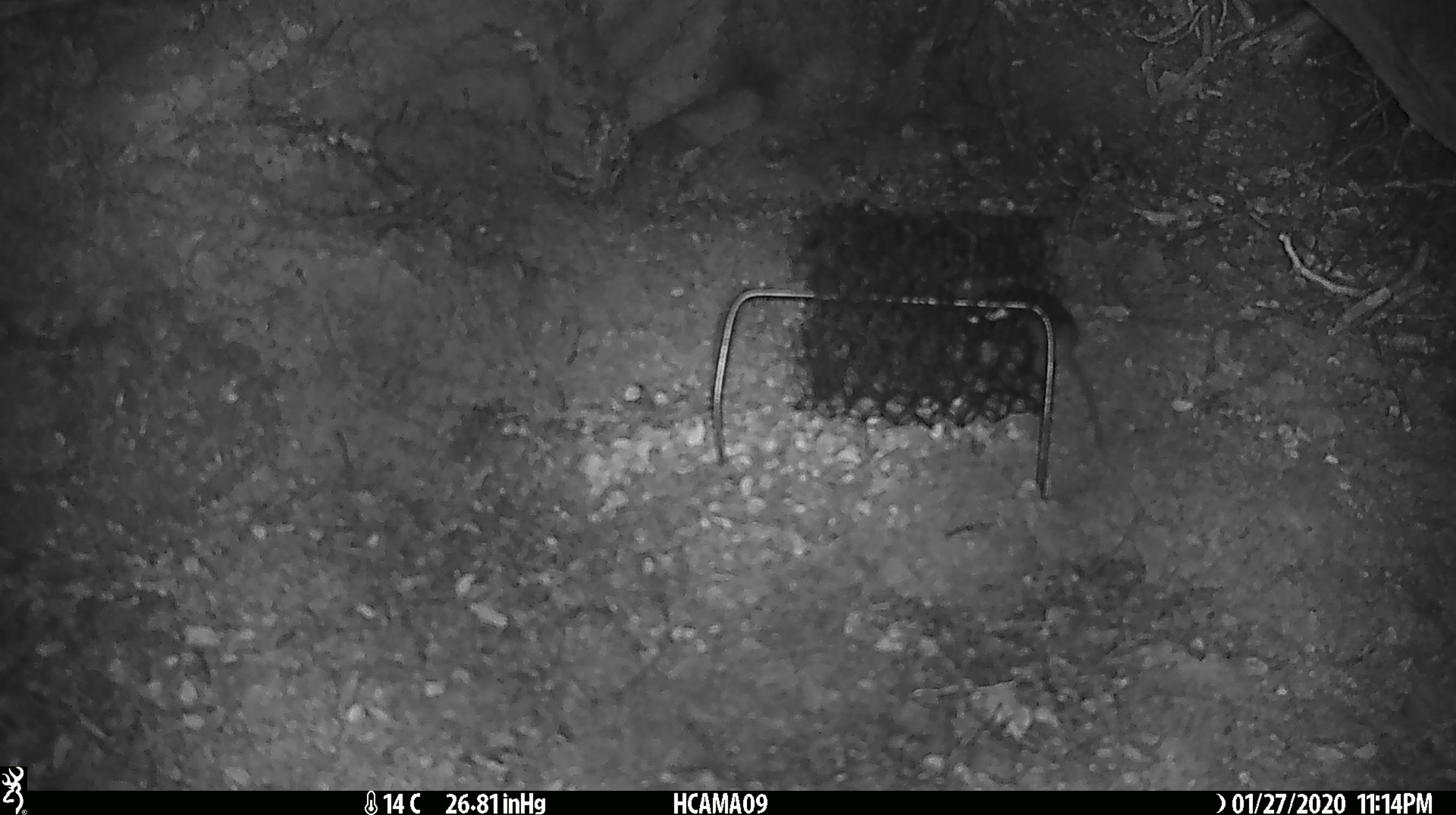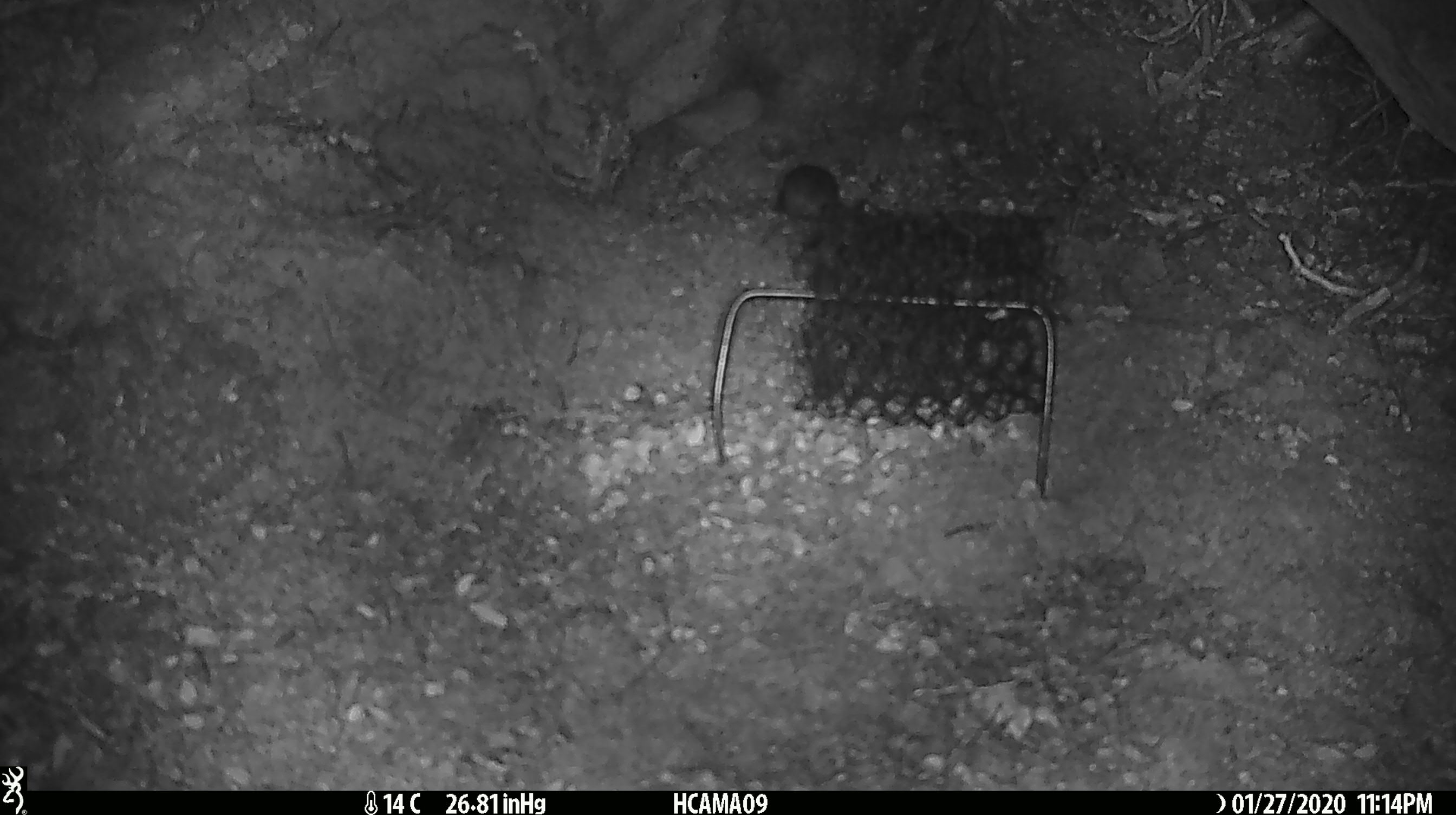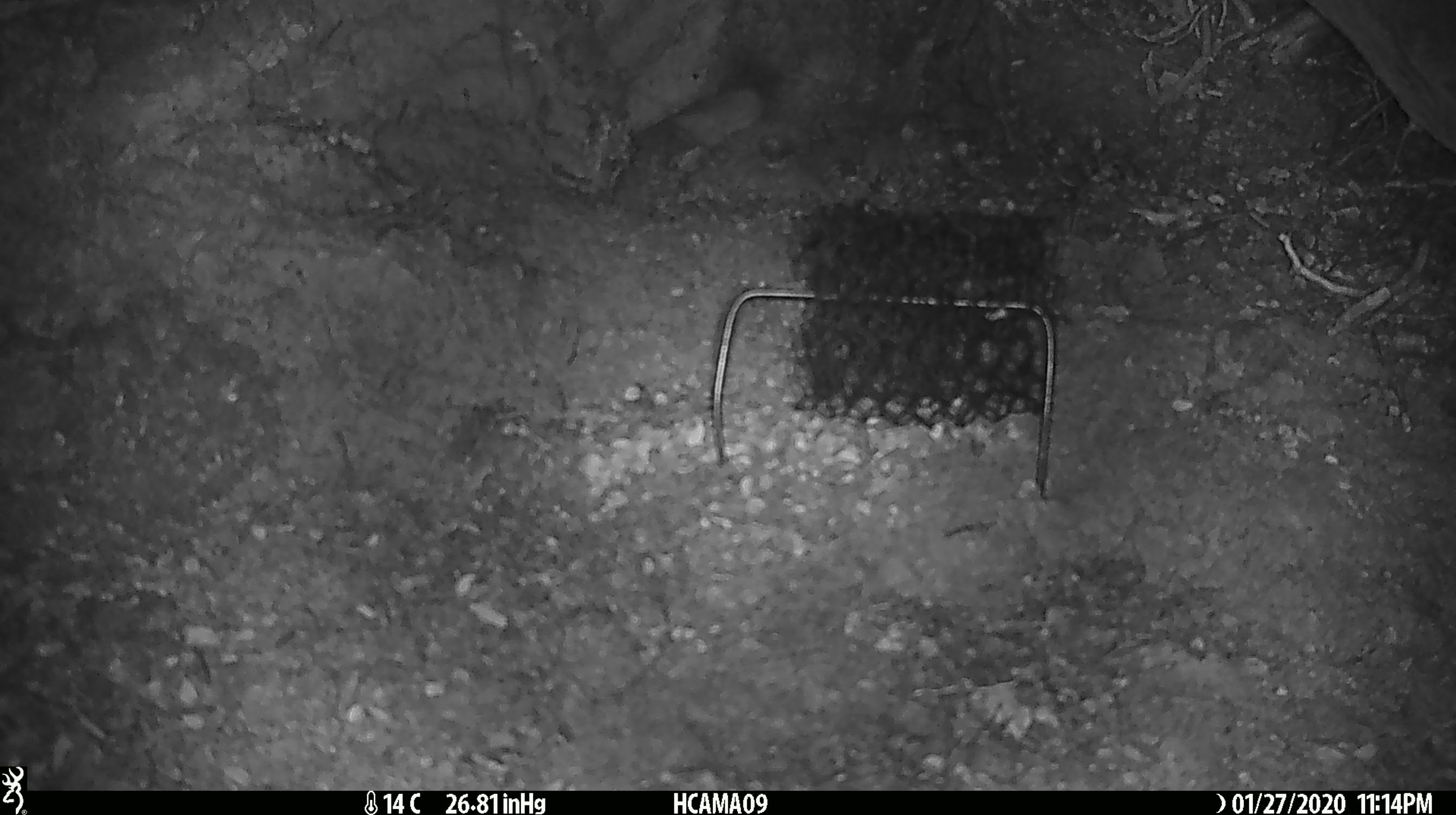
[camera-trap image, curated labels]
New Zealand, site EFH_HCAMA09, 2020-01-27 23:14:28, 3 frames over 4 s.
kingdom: Animalia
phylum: Chordata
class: Mammalia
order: Rodentia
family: Muridae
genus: Mus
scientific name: Mus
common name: mouse